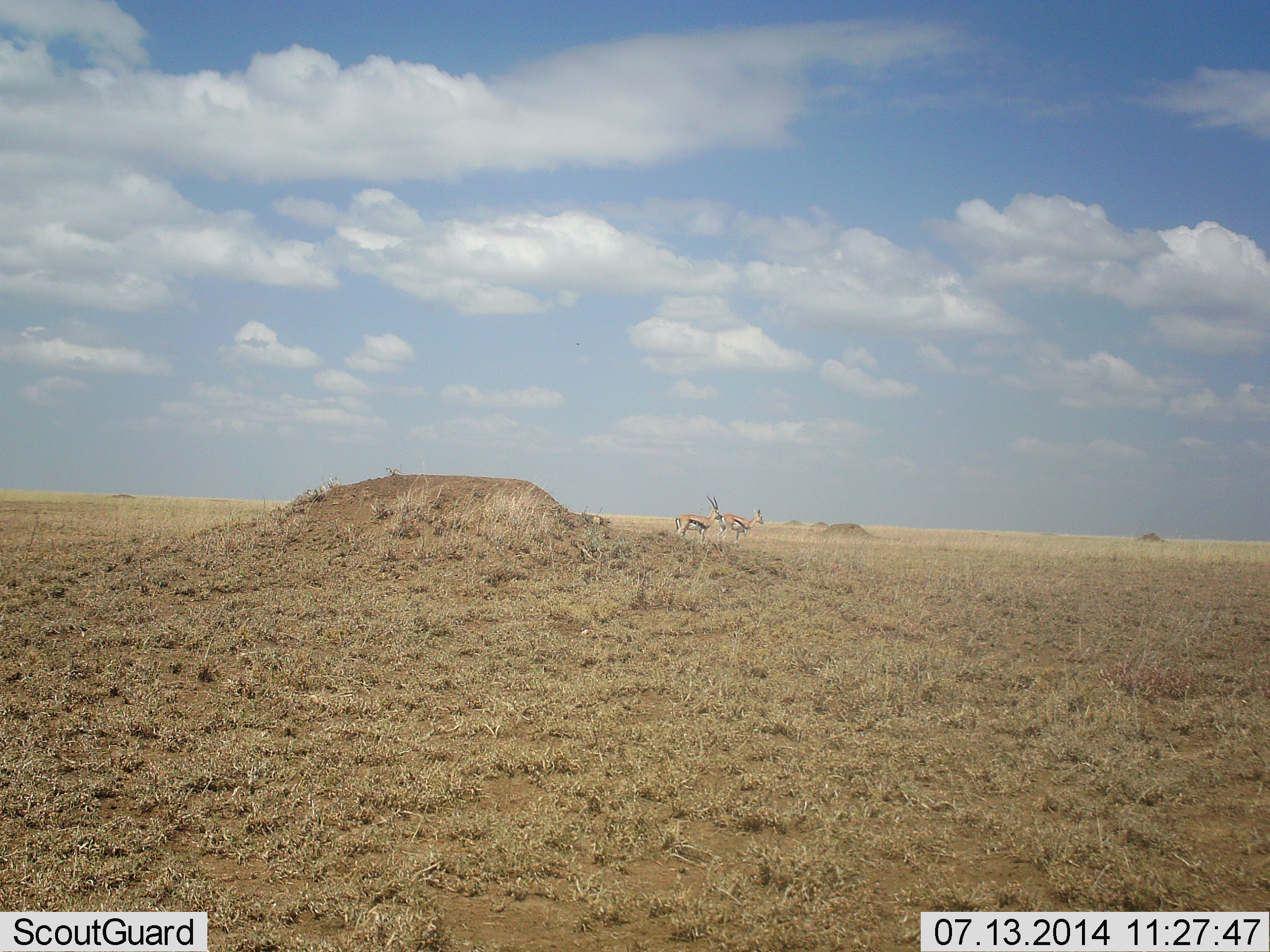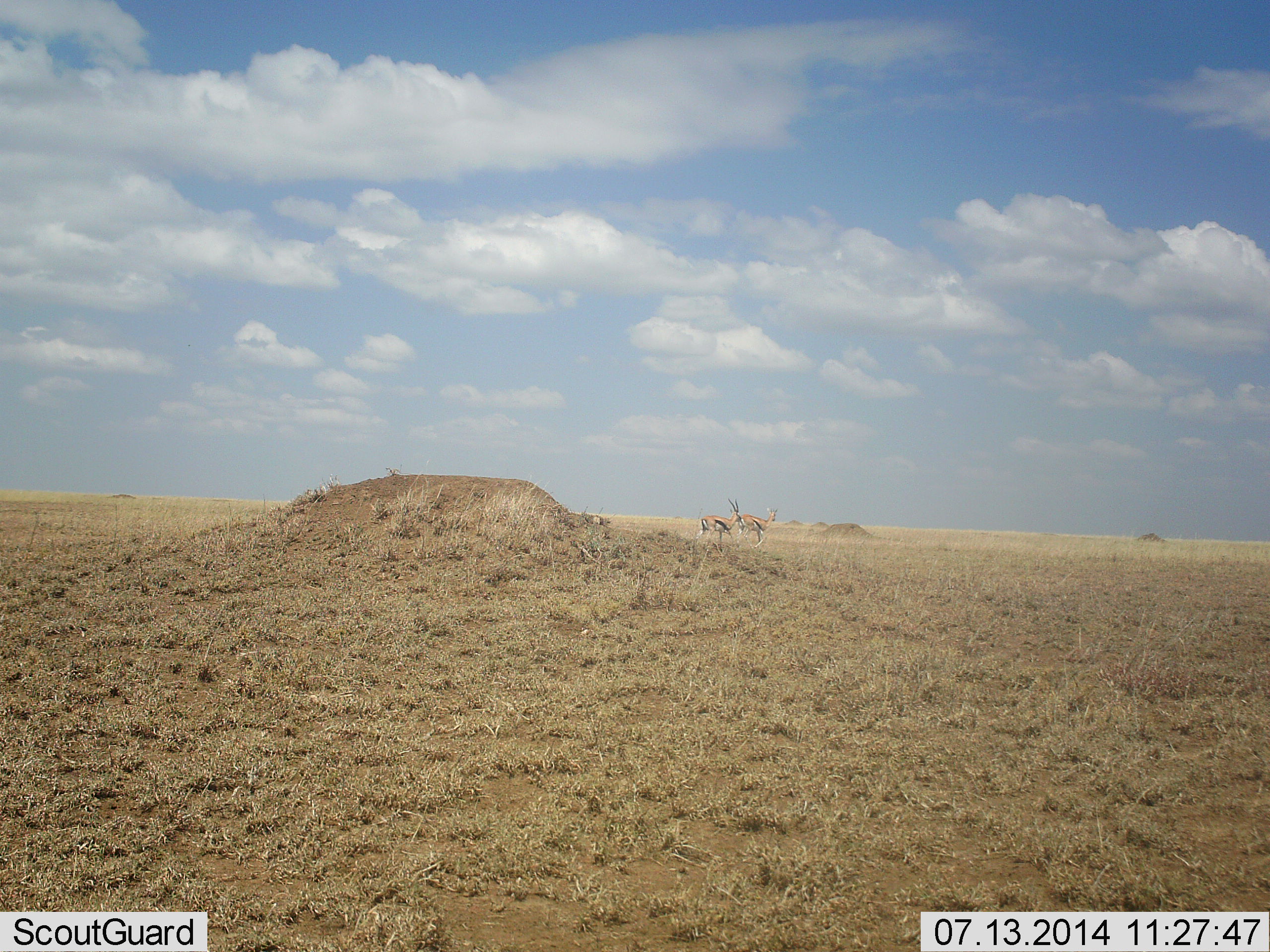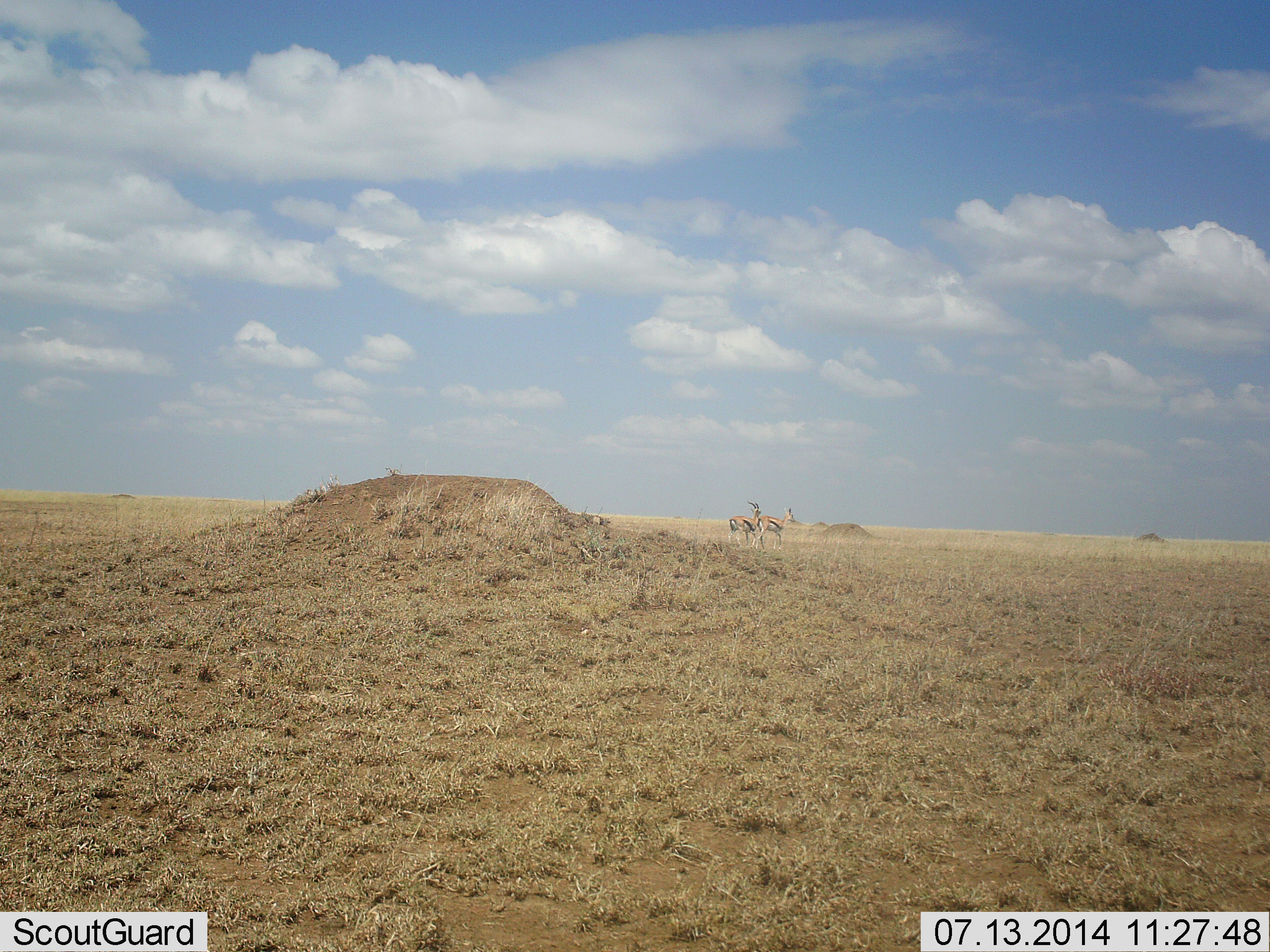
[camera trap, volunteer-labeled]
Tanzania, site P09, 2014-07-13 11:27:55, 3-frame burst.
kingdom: Animalia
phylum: Chordata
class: Mammalia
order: Artiodactyla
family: Bovidae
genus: Eudorcas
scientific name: Eudorcas thomsonii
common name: thomson's gazelle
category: gazellethomsons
Gazellethomsons (thomson's gazelle) (Eudorcas thomsonii), count 2. Behavior (volunteer vote fractions): standing 10%, resting 0%, moving 90%, interacting 0%. Young present (vote fraction): 0%. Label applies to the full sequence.